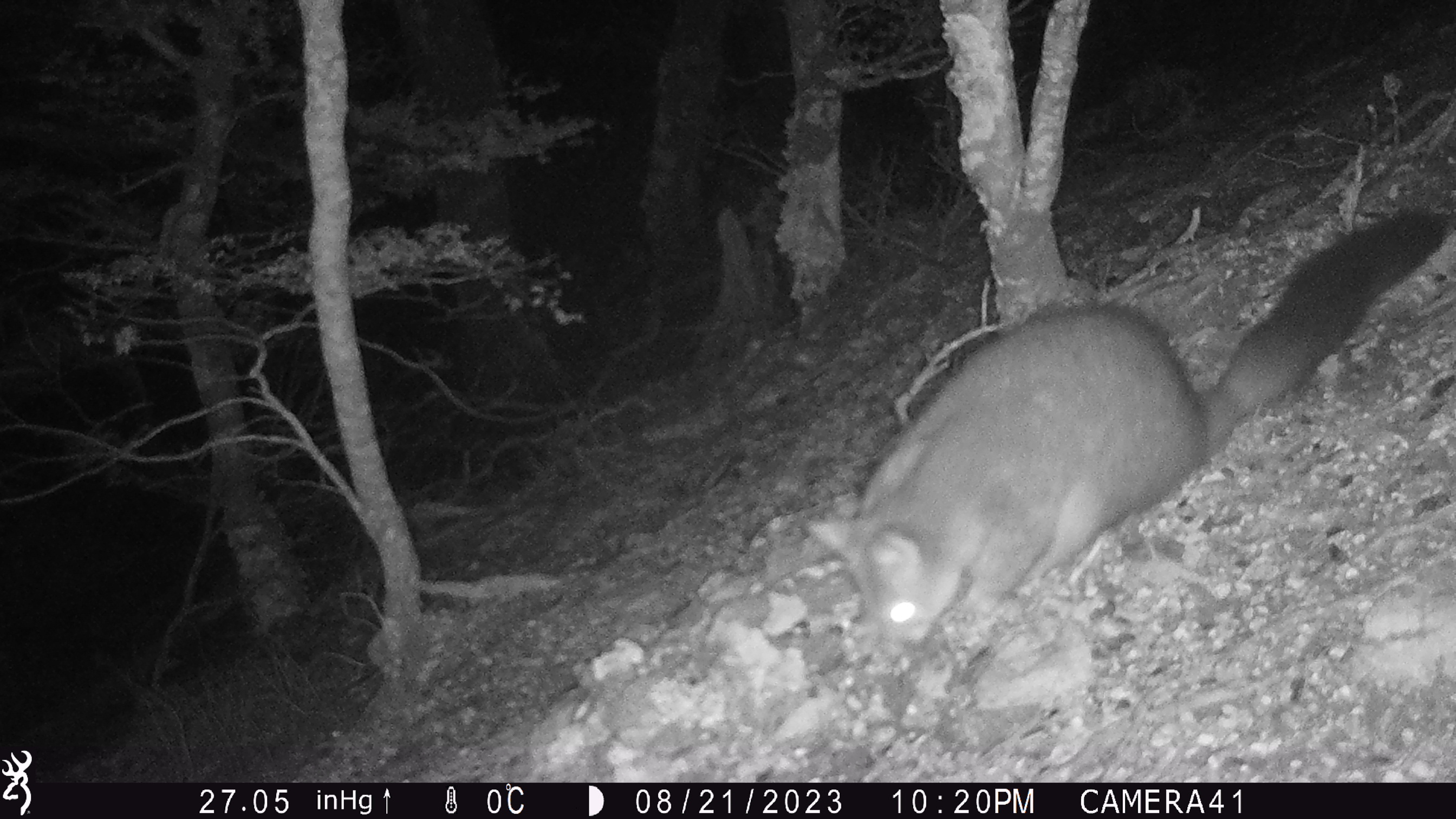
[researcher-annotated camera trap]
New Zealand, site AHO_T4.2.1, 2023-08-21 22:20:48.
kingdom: Animalia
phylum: Chordata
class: Mammalia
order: Carnivora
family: Mustelidae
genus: Mustela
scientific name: Mustela erminea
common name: stoat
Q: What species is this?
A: Stoat (Mustela erminea).